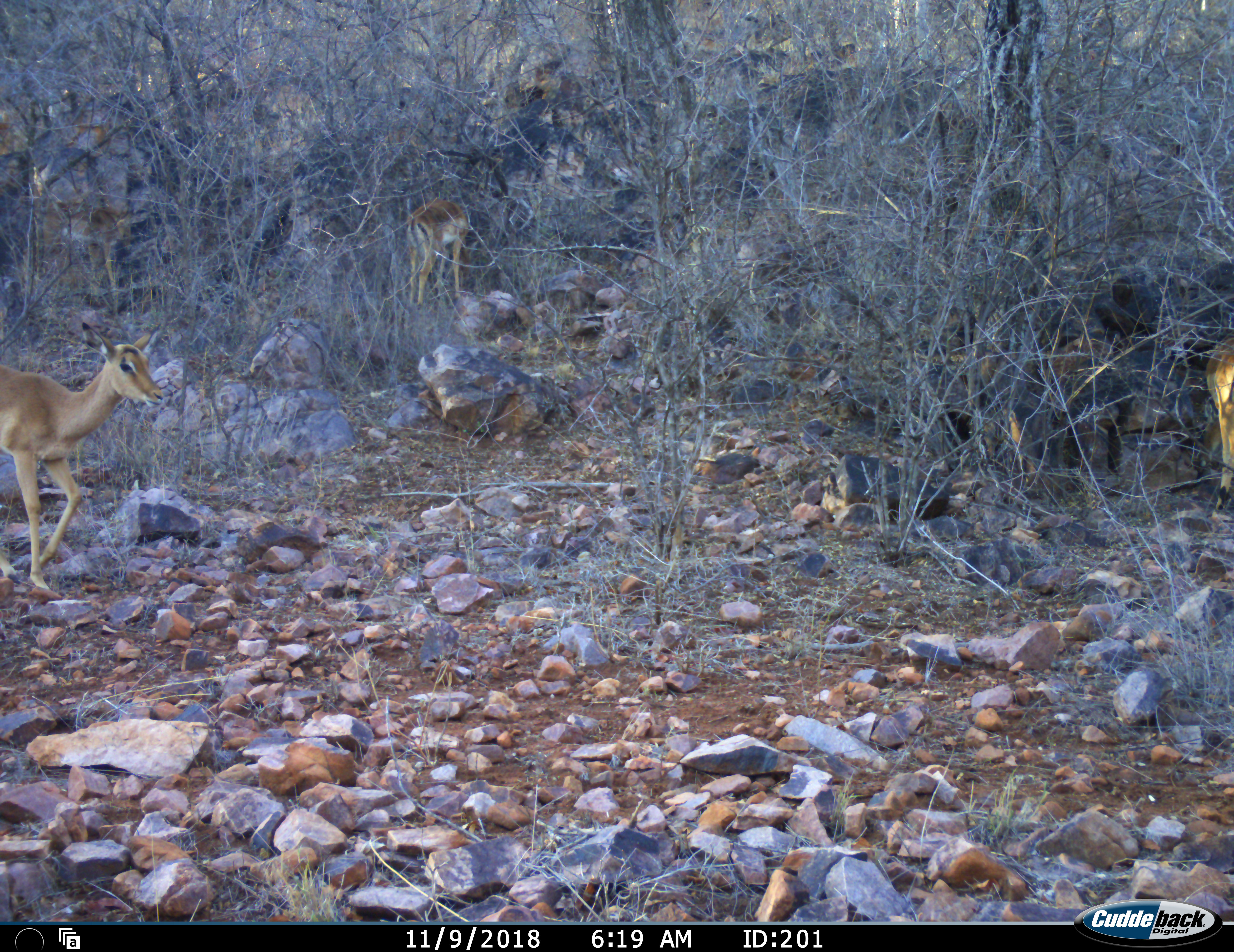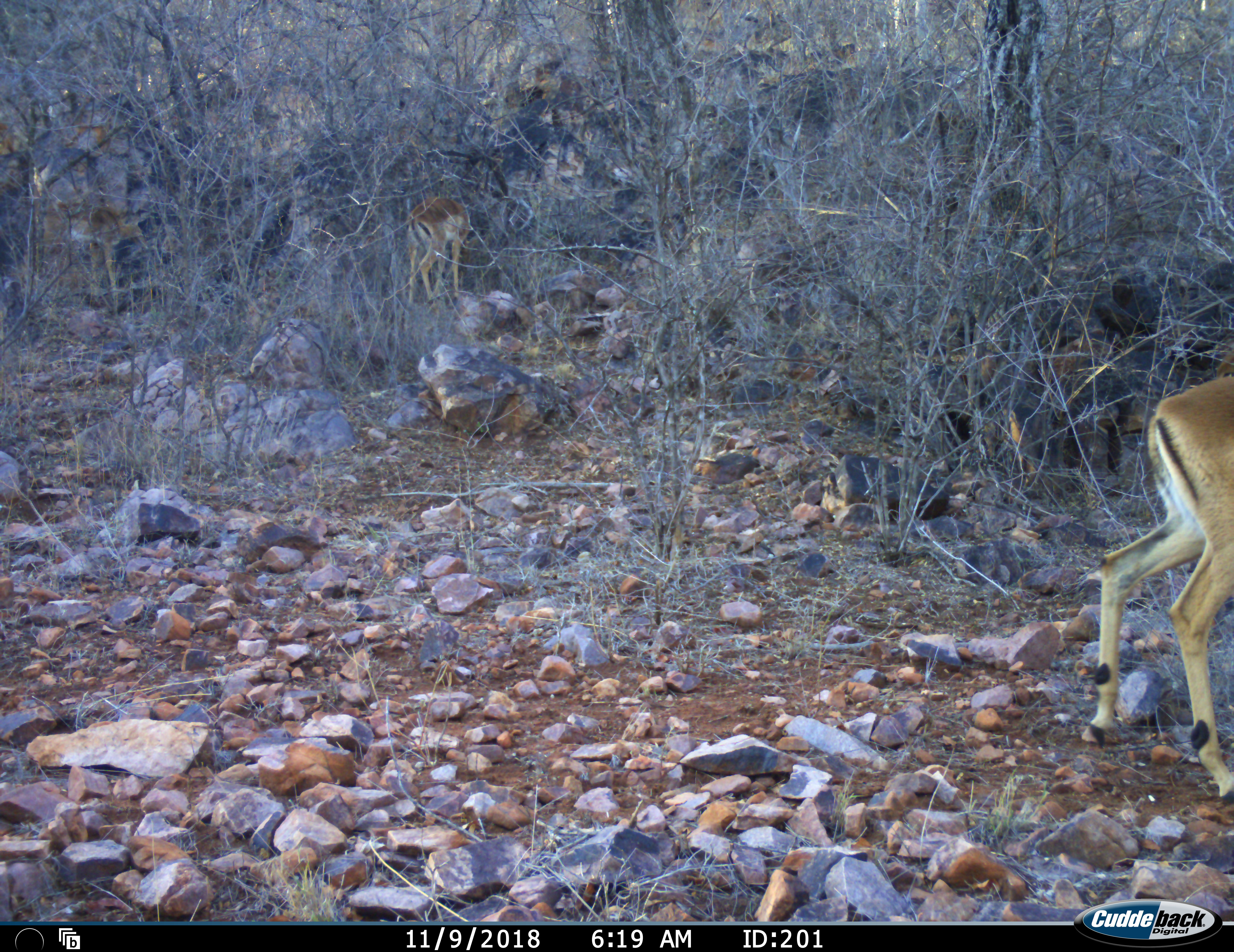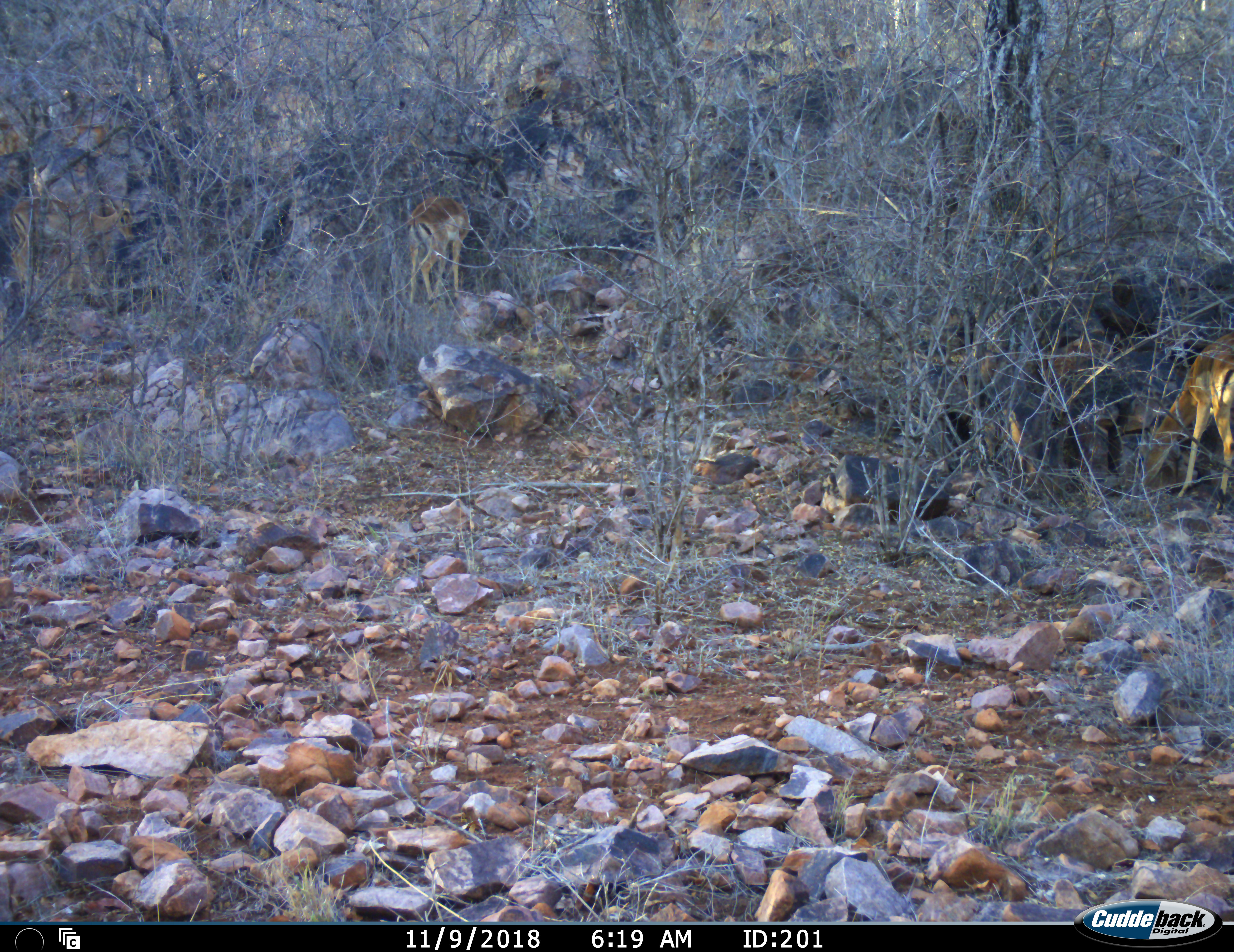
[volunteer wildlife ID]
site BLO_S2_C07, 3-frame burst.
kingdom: Animalia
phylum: Chordata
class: Mammalia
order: Artiodactyla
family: Bovidae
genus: Aepyceros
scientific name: Aepyceros melampus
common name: impala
Impala (Aepyceros melampus), count 5. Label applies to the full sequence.